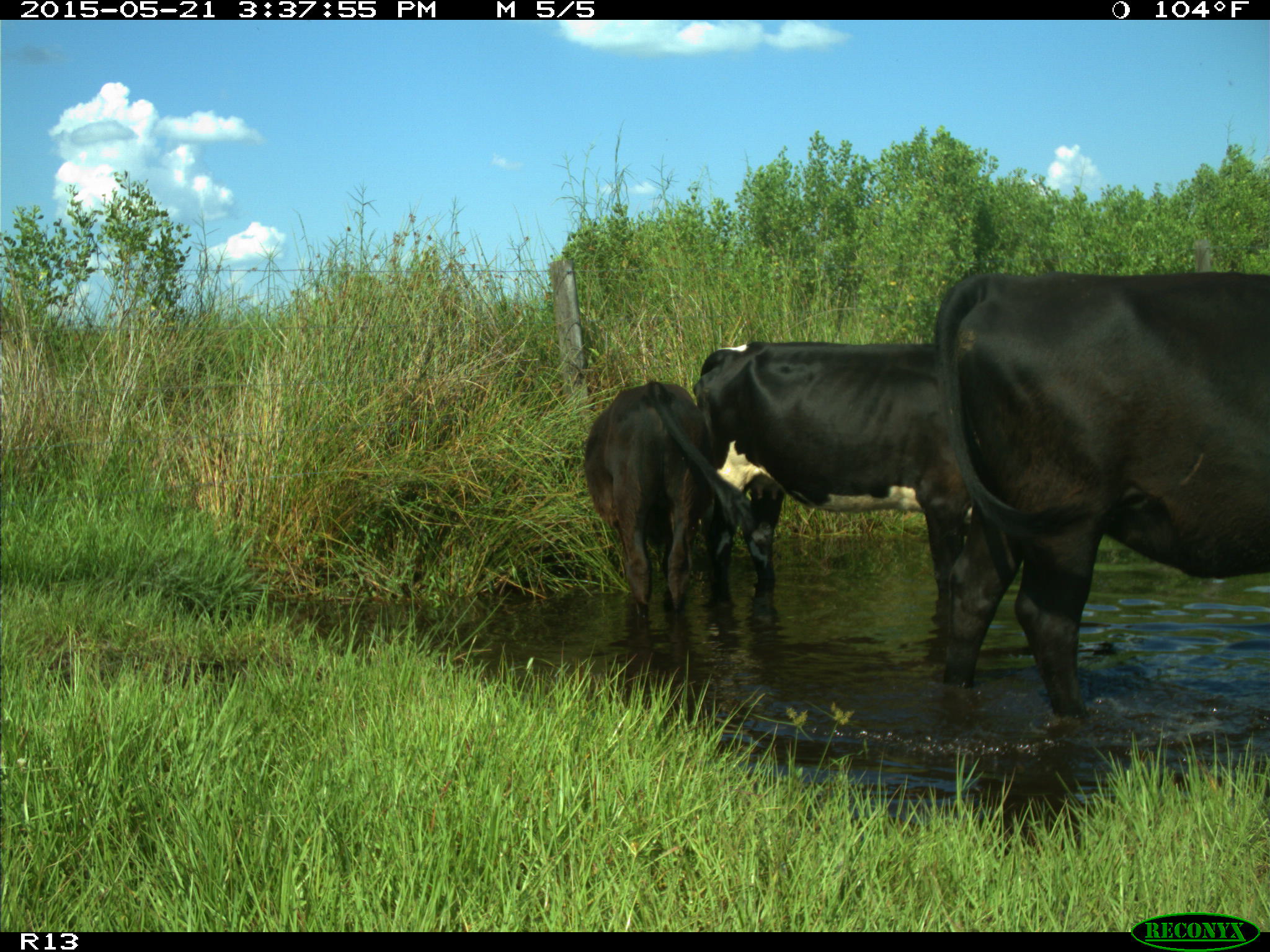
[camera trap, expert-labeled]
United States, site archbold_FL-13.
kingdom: Animalia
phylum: Chordata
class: Mammalia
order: Artiodactyla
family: Bovidae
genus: Bos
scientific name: Bos taurus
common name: domestic cow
Bos taurus (domestic cow).